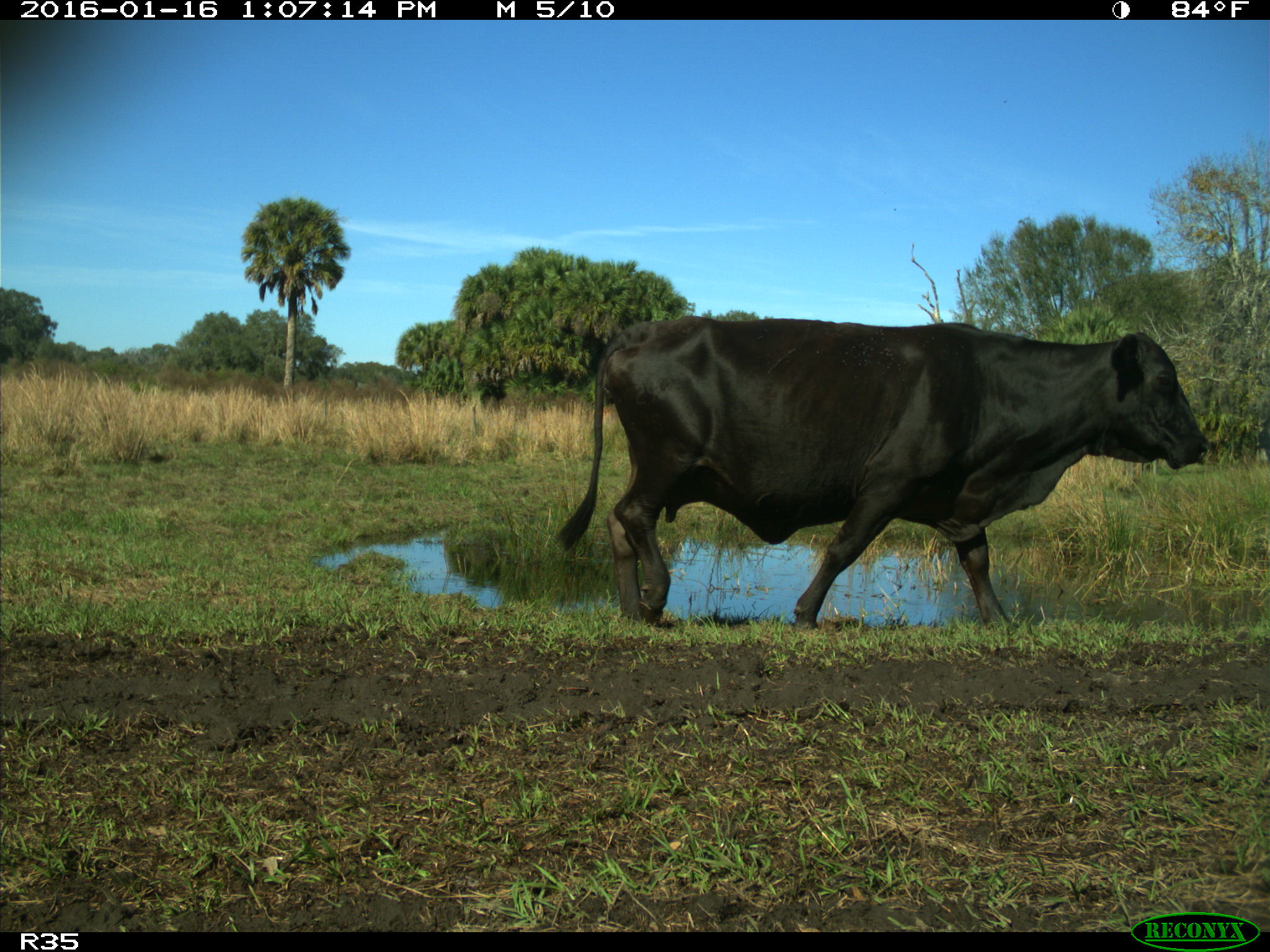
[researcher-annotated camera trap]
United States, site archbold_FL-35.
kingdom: Animalia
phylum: Chordata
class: Mammalia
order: Artiodactyla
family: Bovidae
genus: Bos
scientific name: Bos taurus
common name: domestic cow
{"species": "Bos taurus (domestic cow)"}